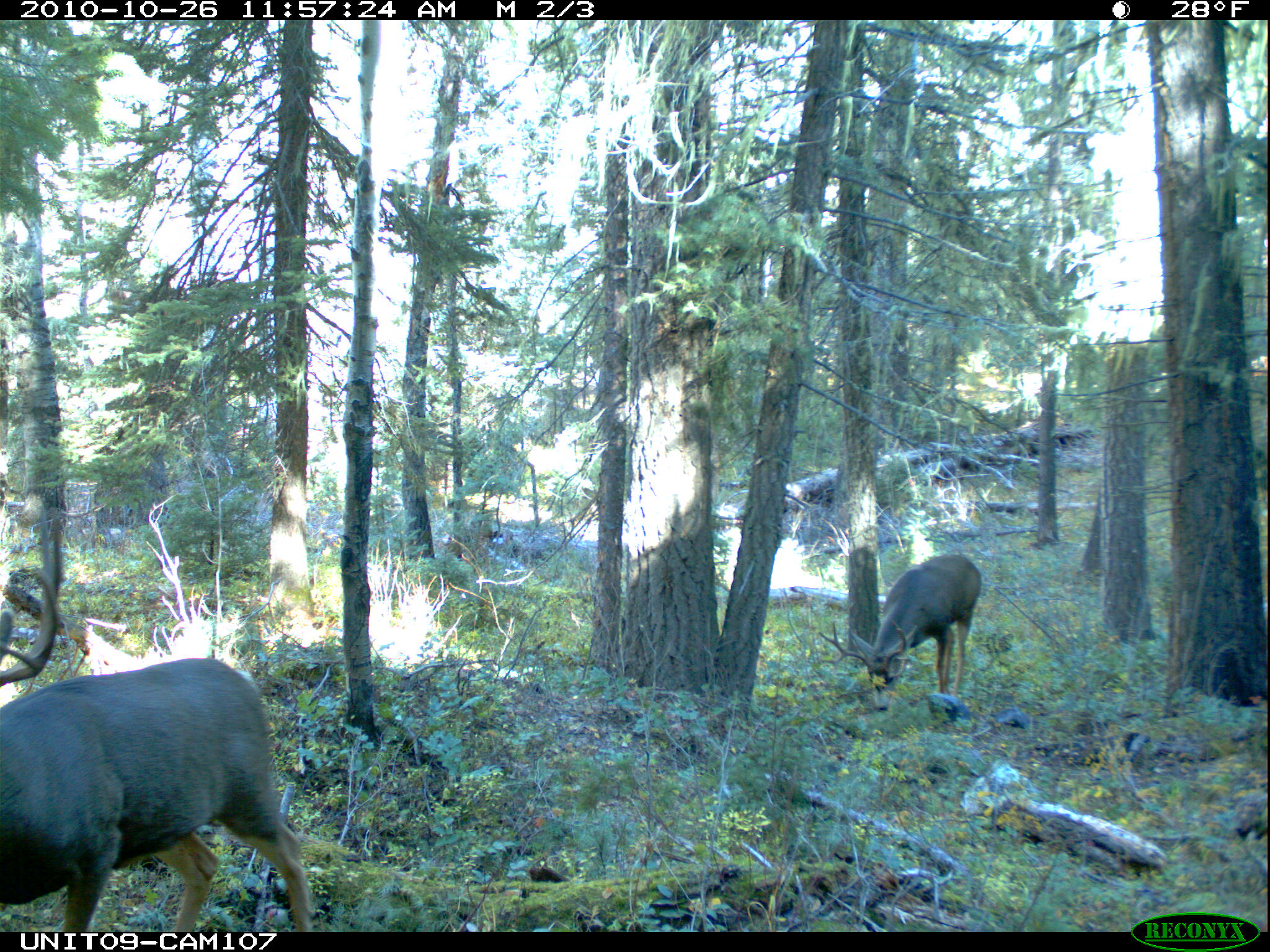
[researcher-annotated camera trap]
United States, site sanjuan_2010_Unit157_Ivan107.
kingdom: Animalia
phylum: Chordata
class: Mammalia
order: Artiodactyla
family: Cervidae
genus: Odocoileus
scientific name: Odocoileus hemionus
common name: mule deer